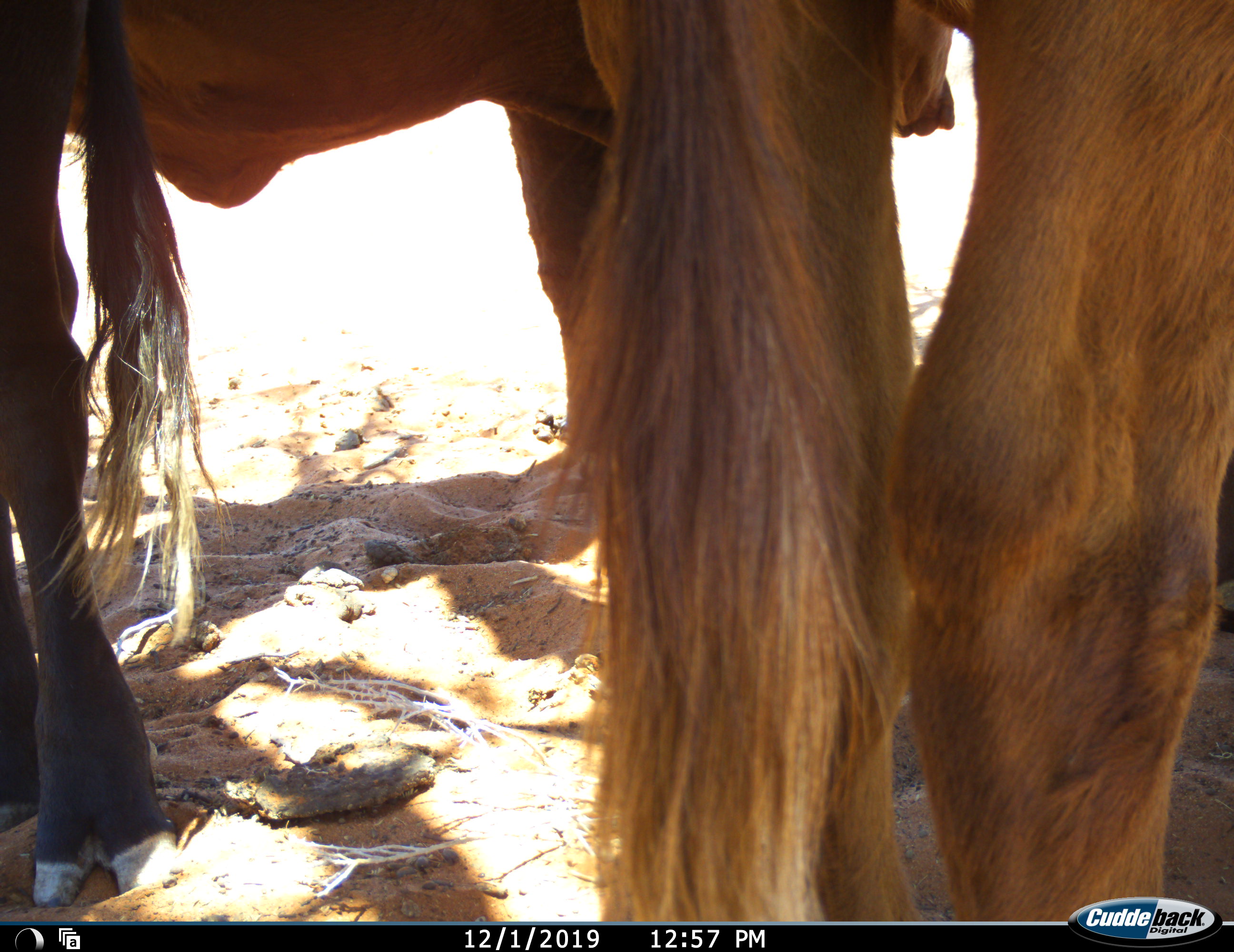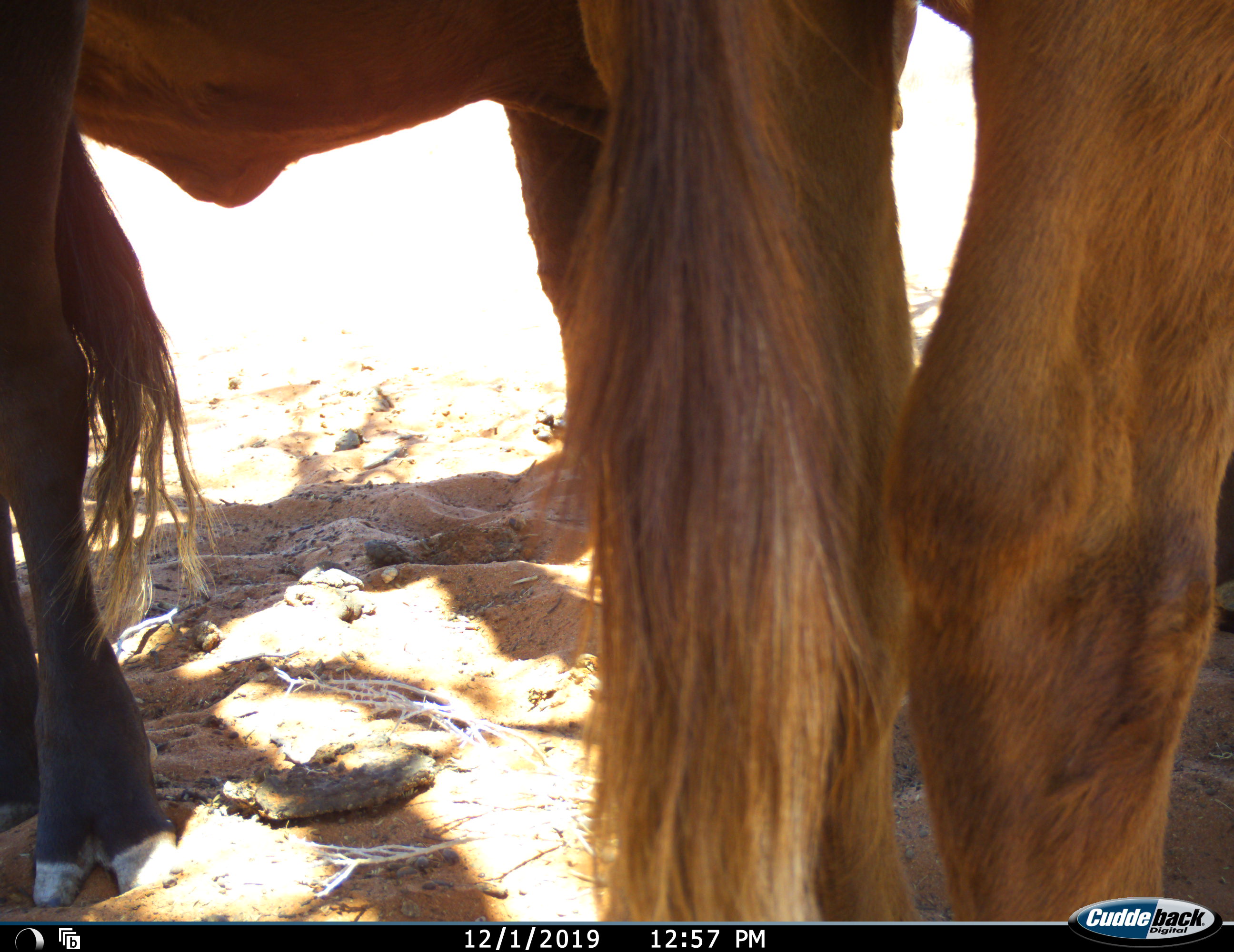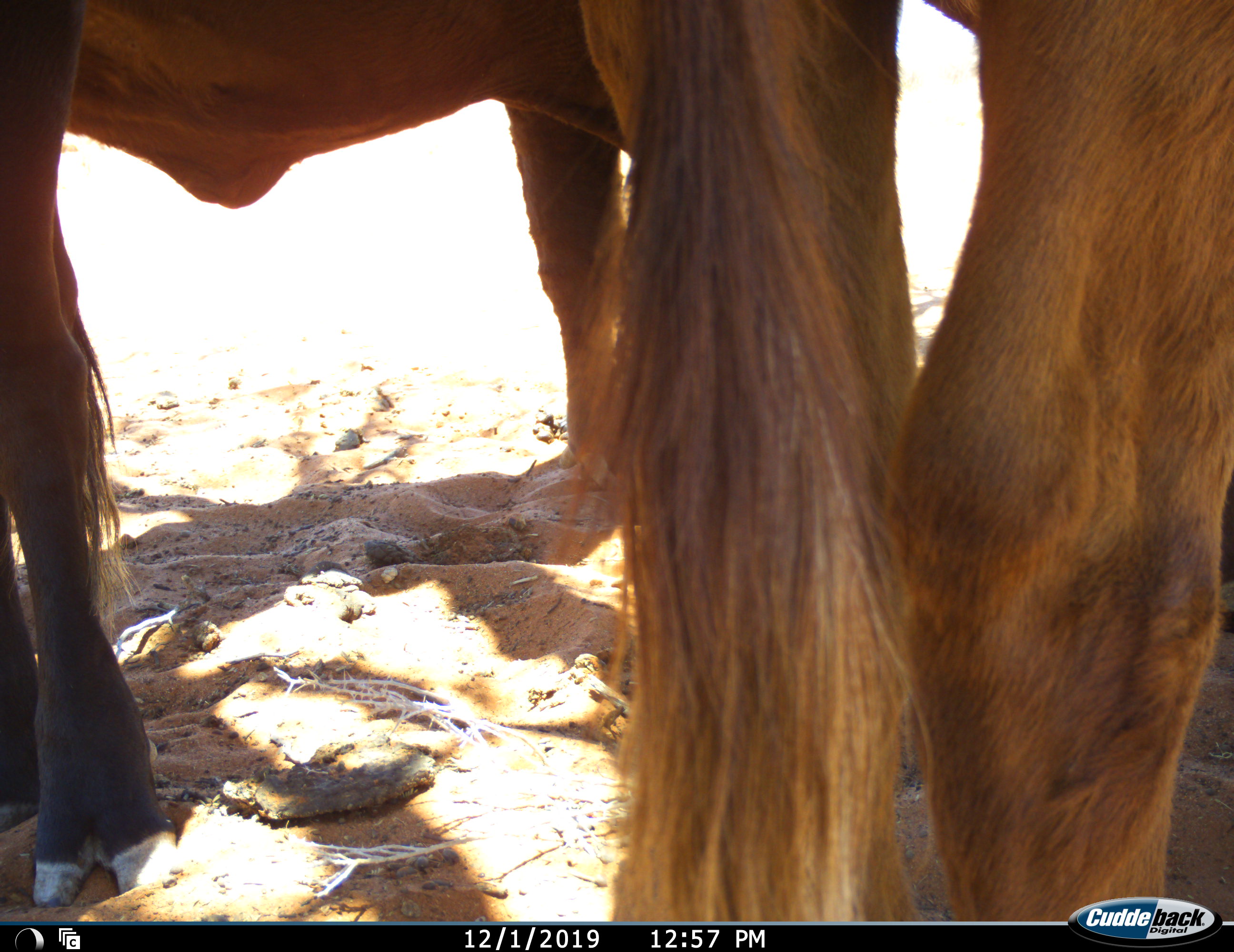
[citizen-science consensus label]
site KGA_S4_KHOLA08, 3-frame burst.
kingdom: Animalia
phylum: Chordata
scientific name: Vertebrata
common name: domestic animal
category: domesticanimal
Domesticanimal (domestic animal) (Vertebrata), count 2. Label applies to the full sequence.